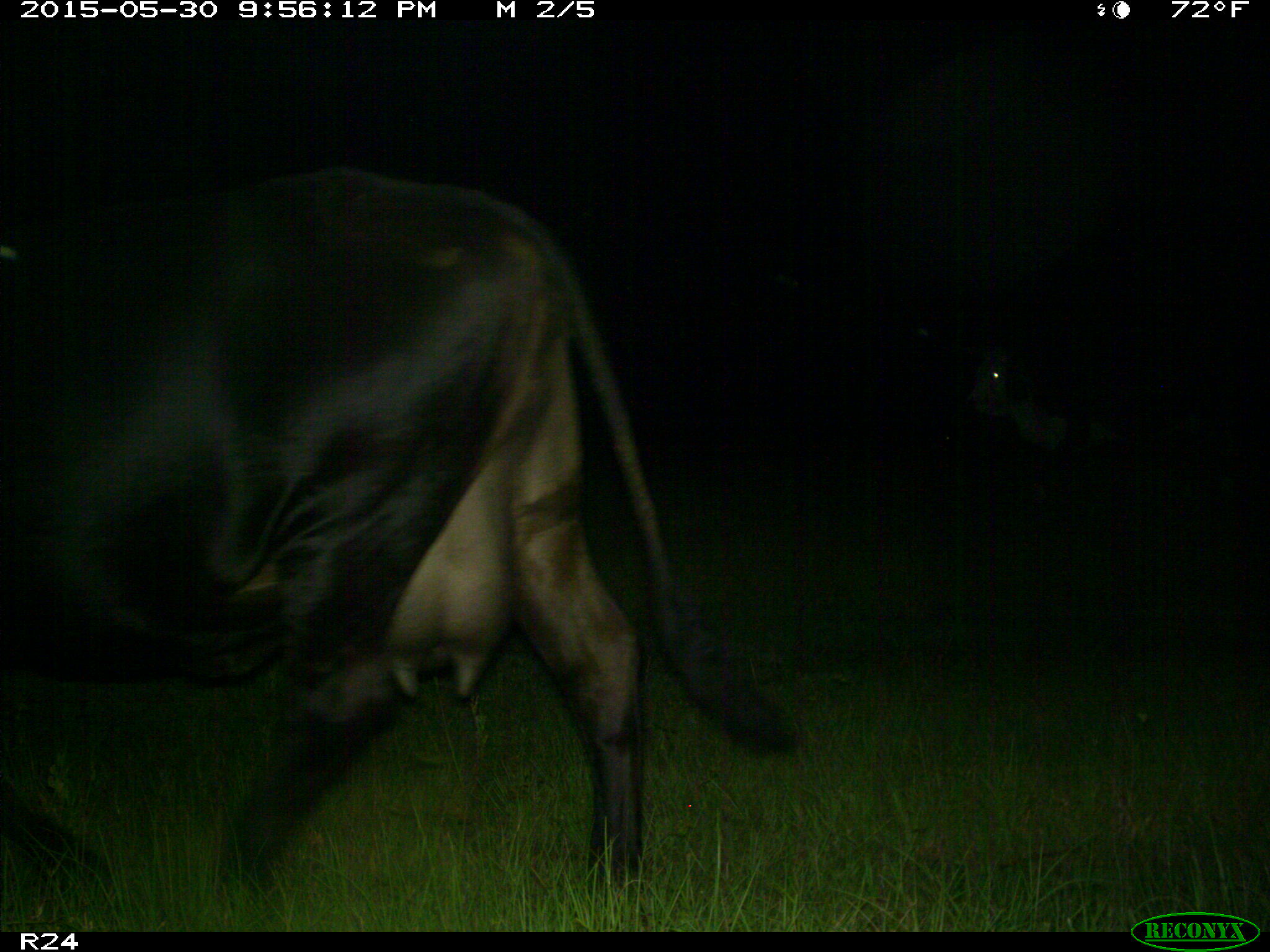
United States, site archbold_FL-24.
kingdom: Animalia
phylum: Chordata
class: Mammalia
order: Artiodactyla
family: Bovidae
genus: Bos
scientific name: Bos taurus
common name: domestic cow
Bos taurus (domestic cow).